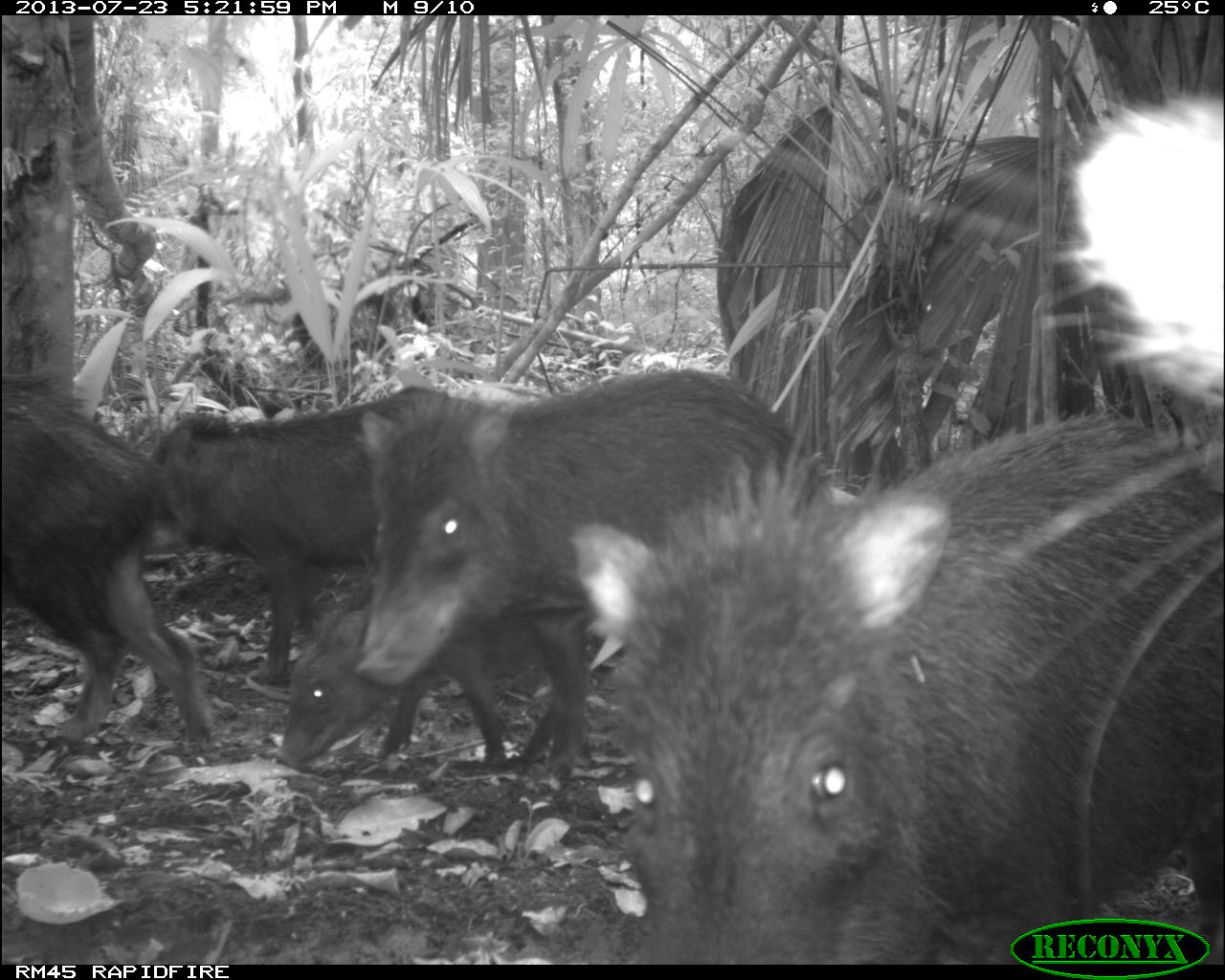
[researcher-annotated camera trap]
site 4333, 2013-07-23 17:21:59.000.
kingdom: Animalia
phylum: Chordata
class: Mammalia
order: Artiodactyla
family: Tayassuidae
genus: Tayassu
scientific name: Tayassu pecari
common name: white-lipped peccary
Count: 4.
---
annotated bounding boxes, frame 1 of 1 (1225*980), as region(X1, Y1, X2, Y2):
tayassu pecari: region(642, 406, 1225, 916); region(354, 367, 822, 777); region(142, 383, 486, 686); region(0, 369, 216, 746); region(275, 584, 595, 775); region(1062, 90, 1219, 409)